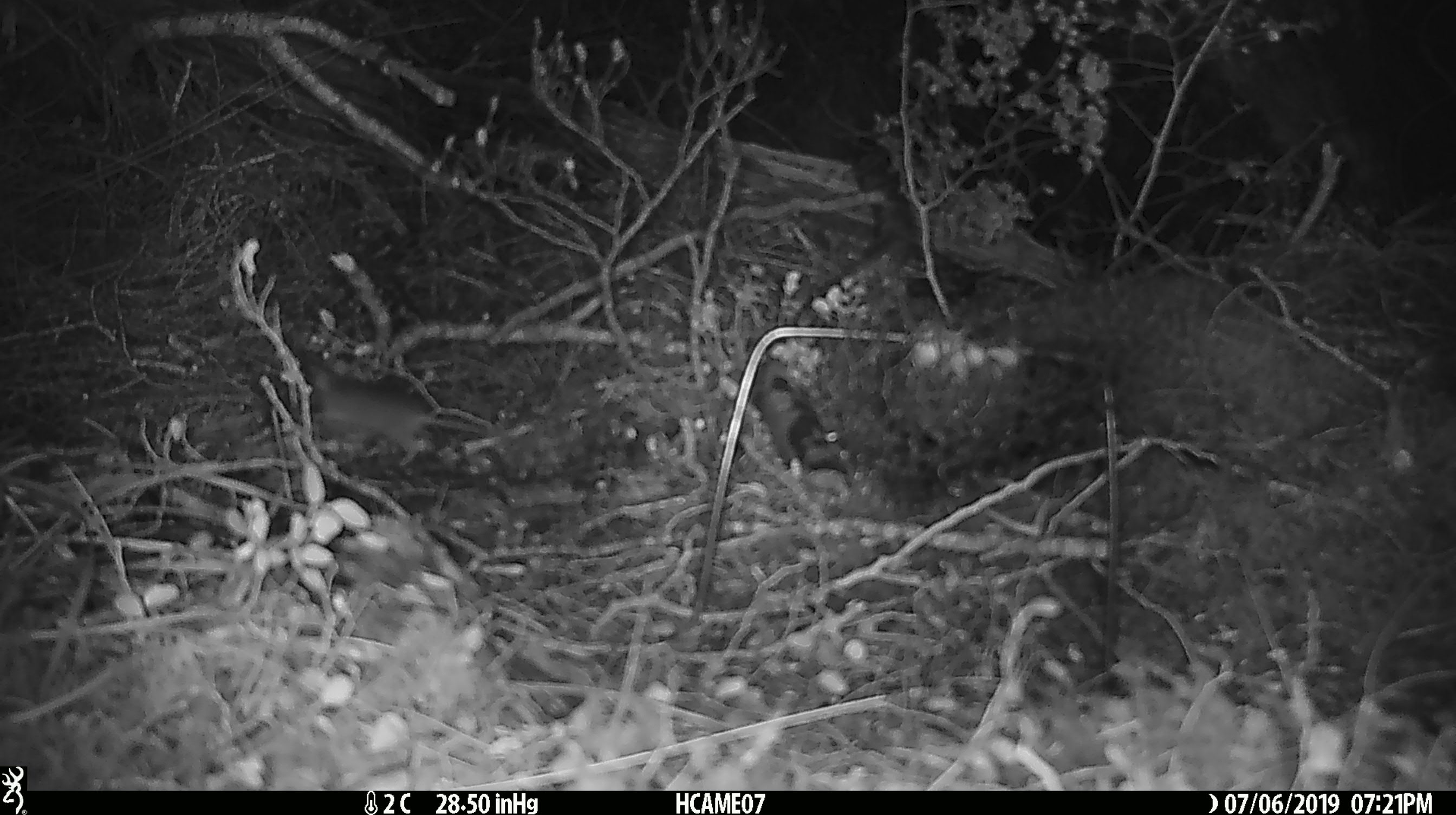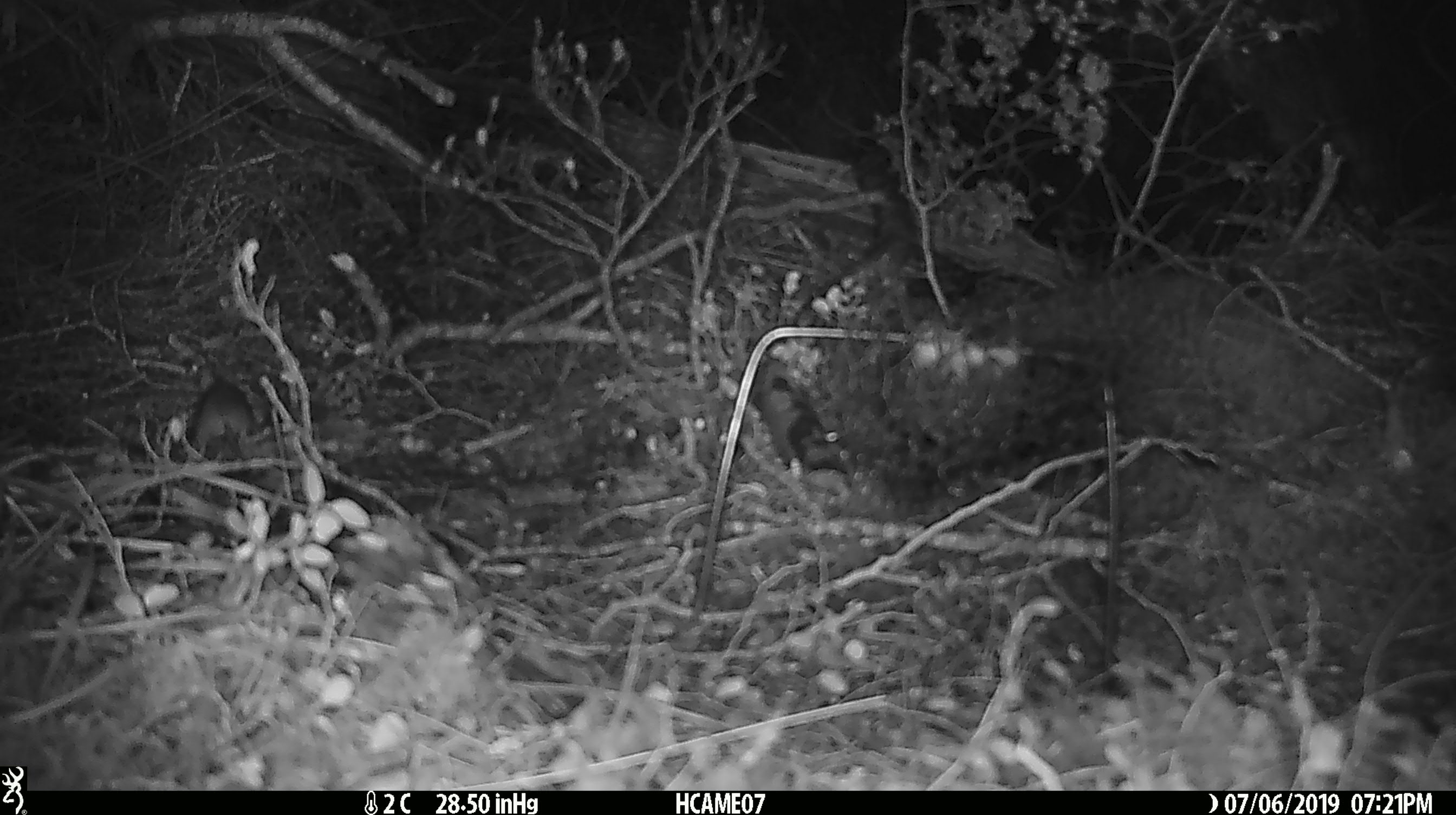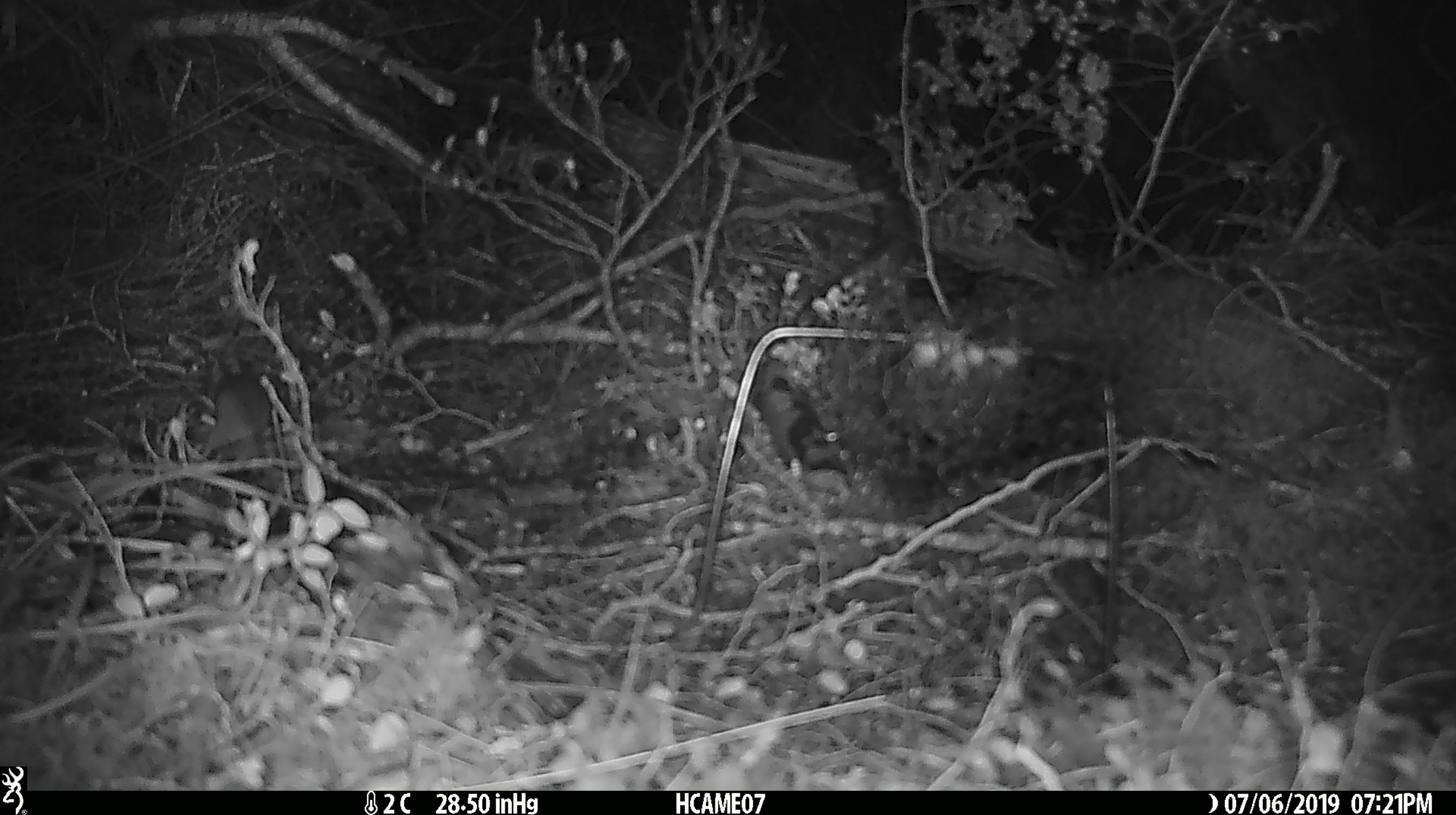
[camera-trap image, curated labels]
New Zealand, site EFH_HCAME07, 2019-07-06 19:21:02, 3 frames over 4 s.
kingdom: Animalia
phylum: Chordata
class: Mammalia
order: Rodentia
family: Muridae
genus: Mus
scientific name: Mus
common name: mouse